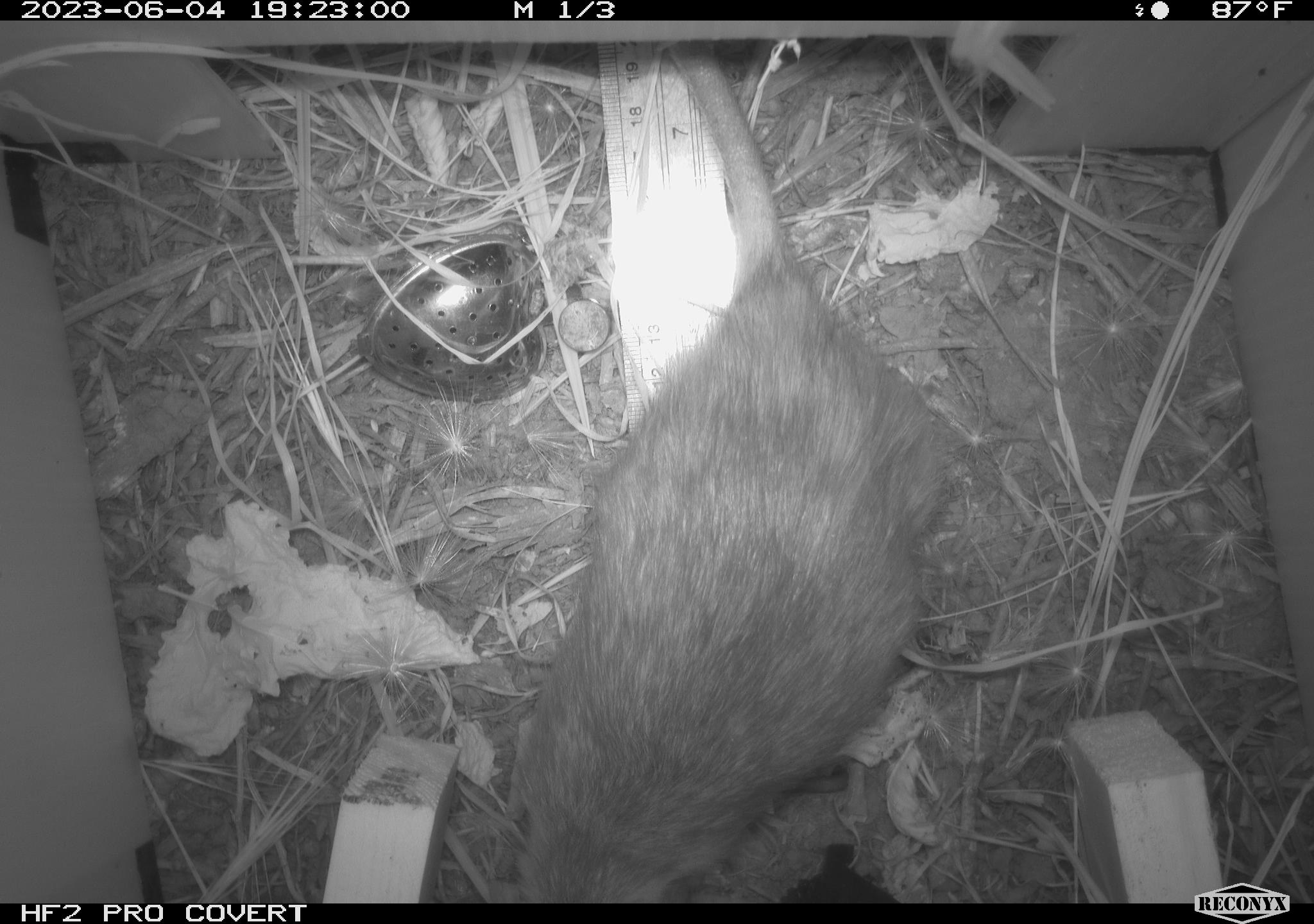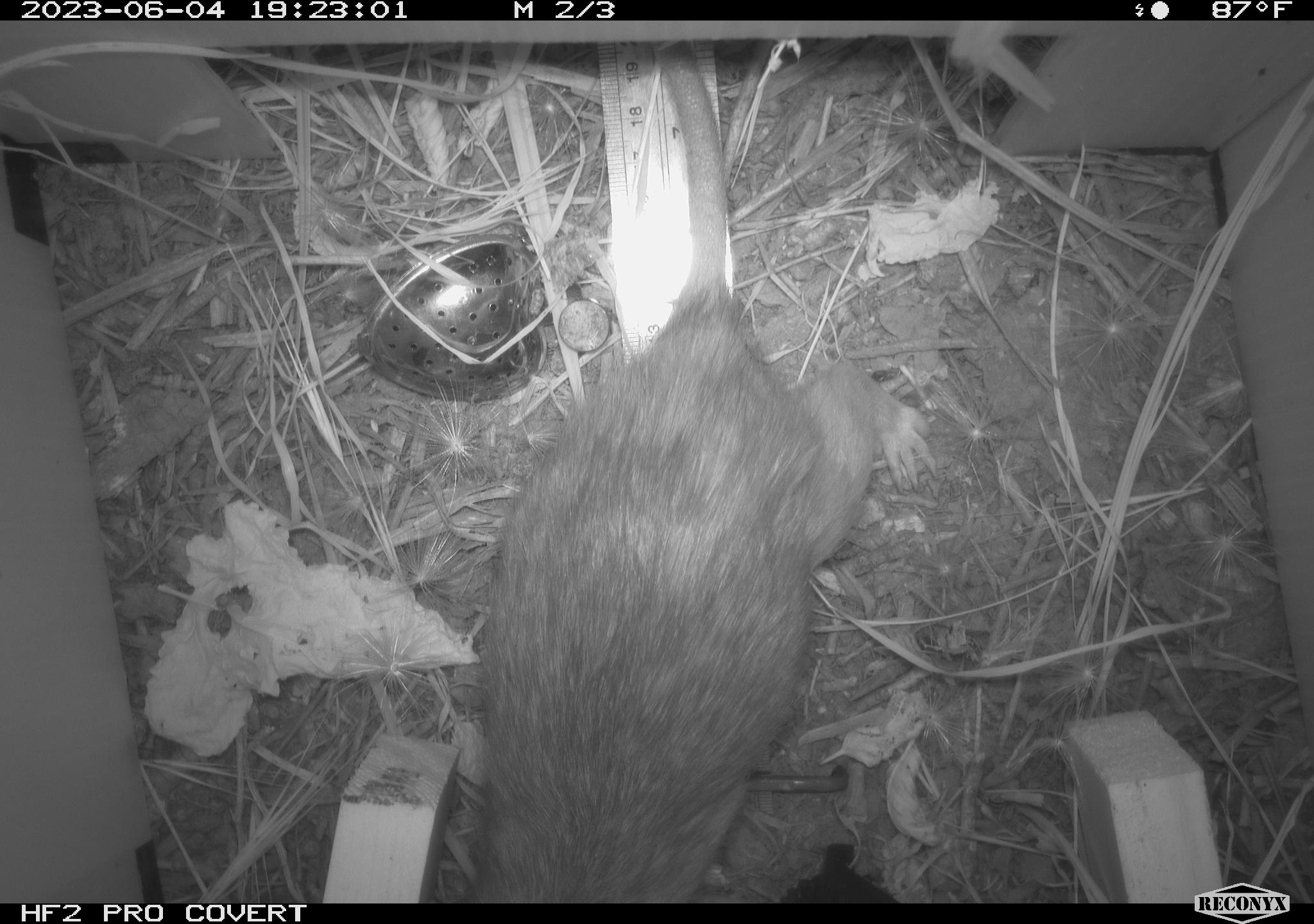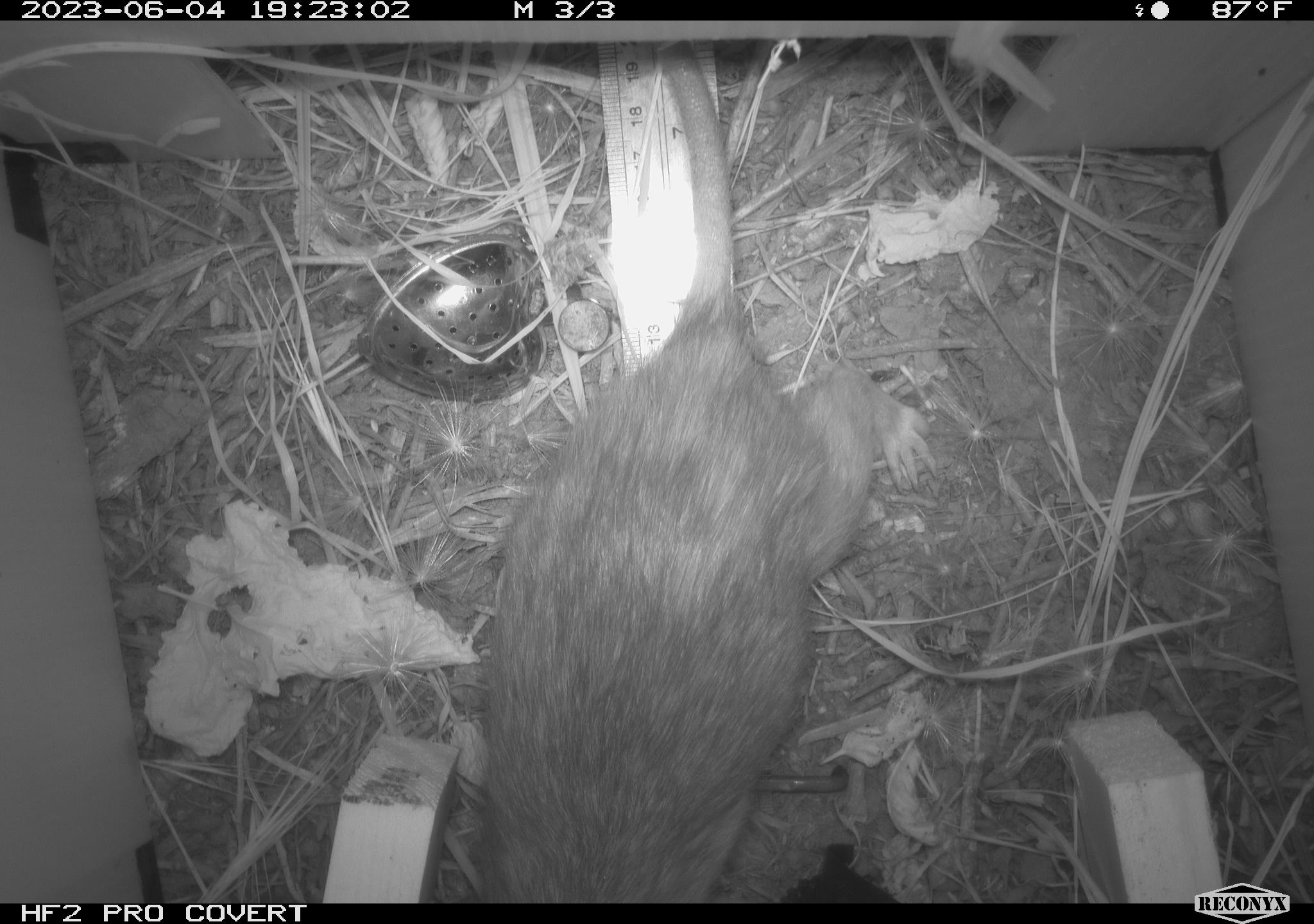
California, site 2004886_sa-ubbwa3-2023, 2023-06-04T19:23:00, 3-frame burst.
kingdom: Animalia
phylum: Chordata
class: Mammalia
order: Rodentia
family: Muridae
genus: Rattus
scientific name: Rattus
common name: rat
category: rattus species